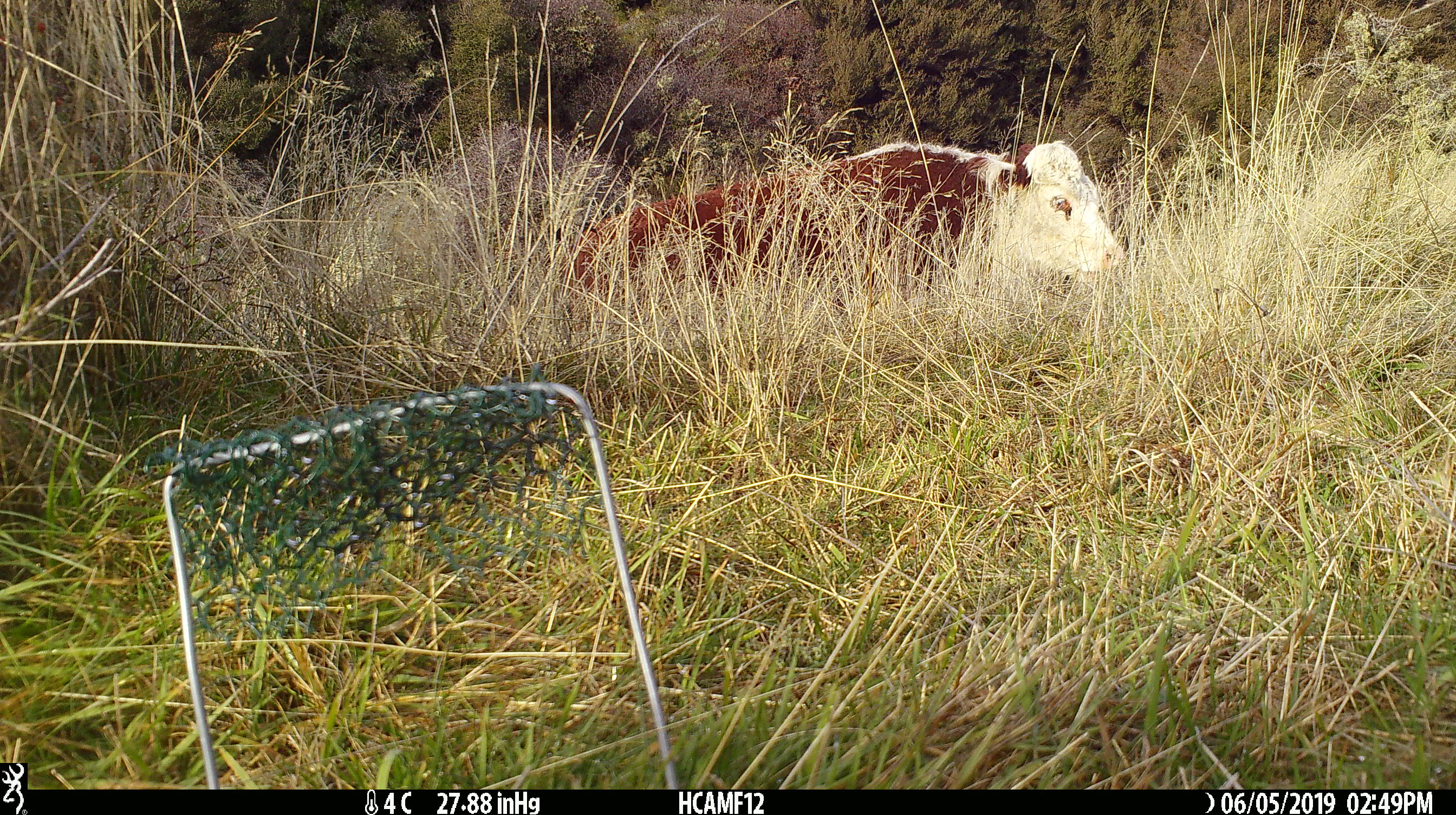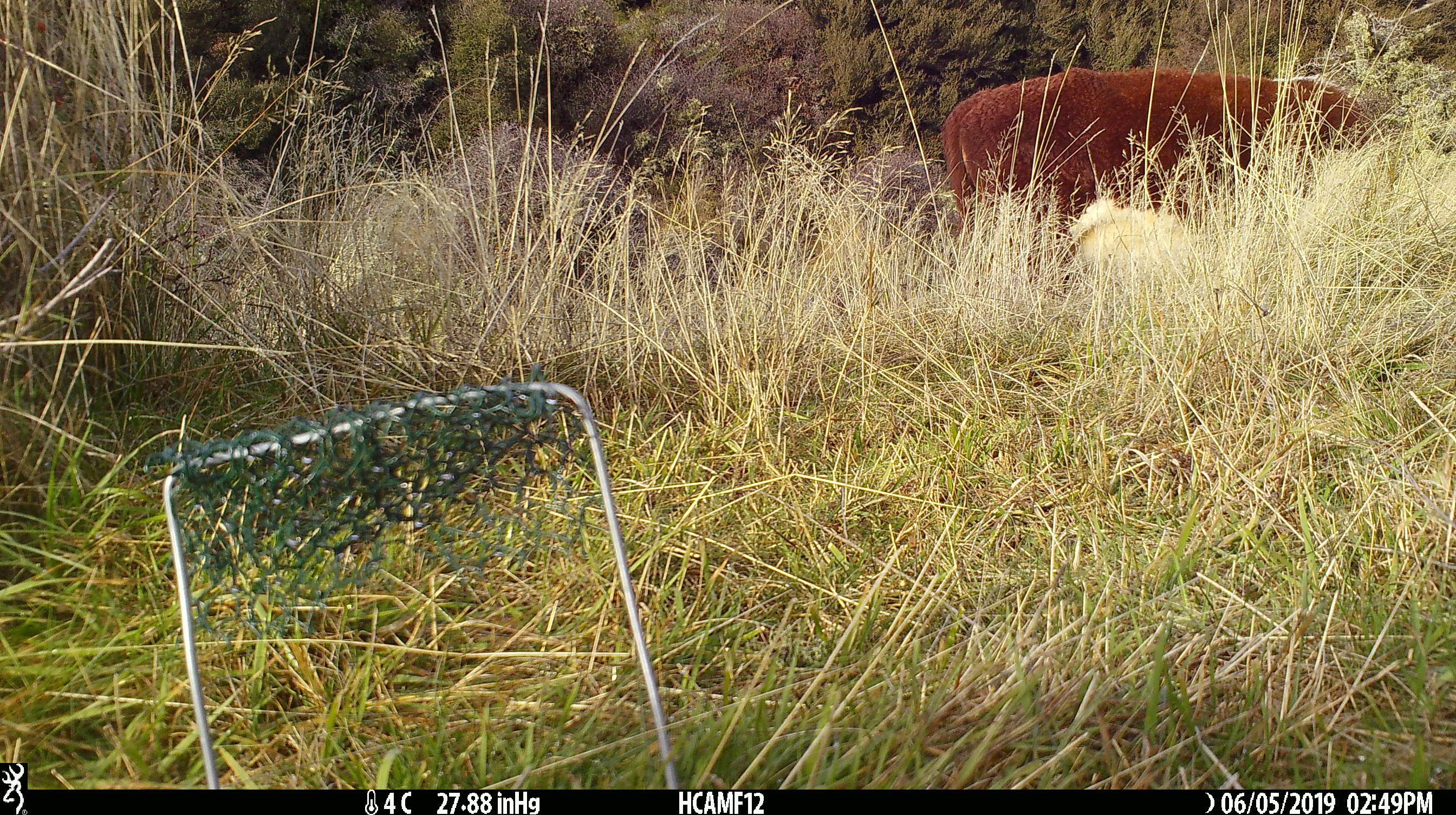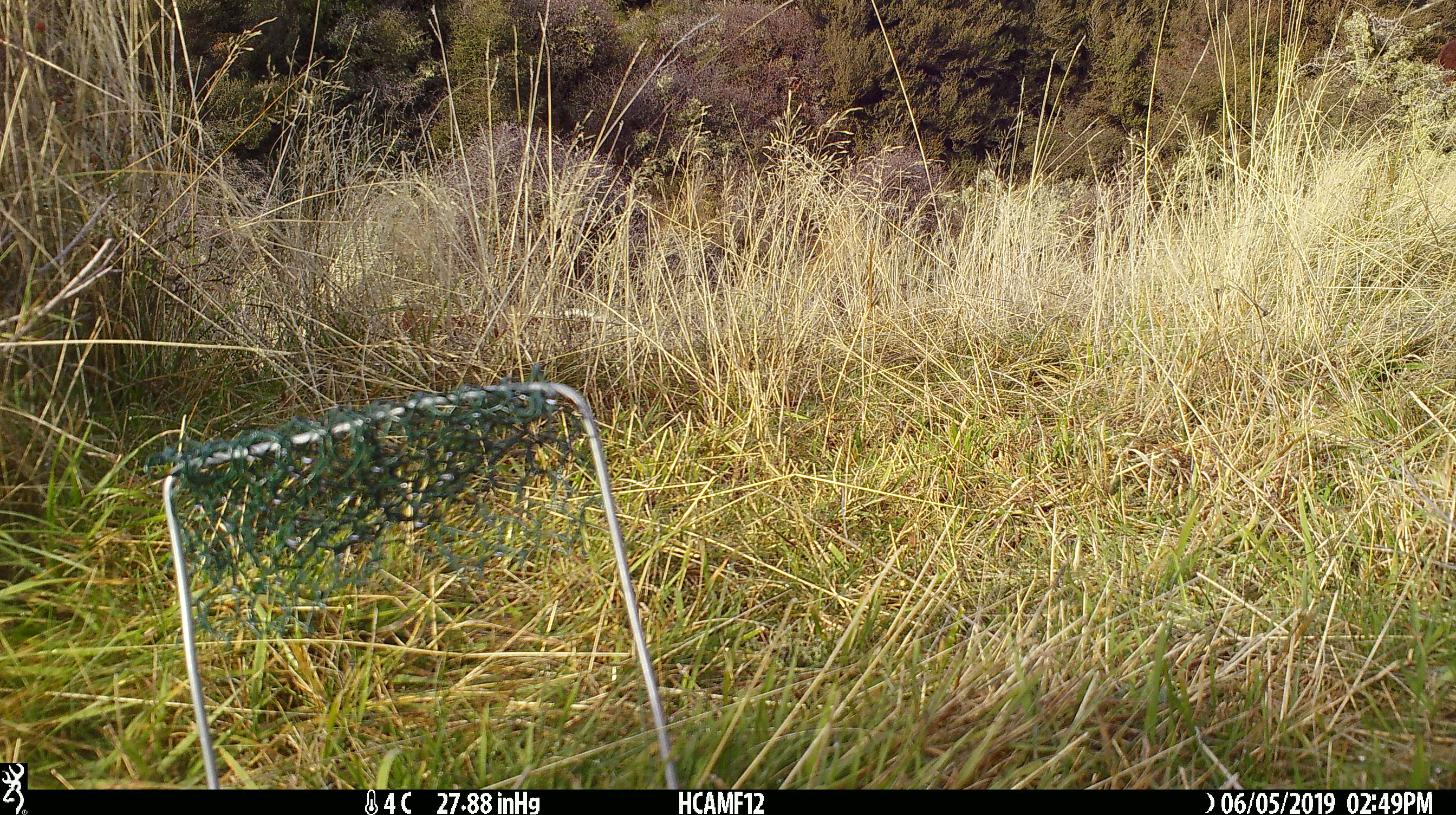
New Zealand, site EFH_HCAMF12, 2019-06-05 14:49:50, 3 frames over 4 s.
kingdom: Animalia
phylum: Chordata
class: Mammalia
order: Artiodactyla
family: Bovidae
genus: Bos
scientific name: Bos taurus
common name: domestic cow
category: cow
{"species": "cow (domestic cow) (Bos taurus)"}